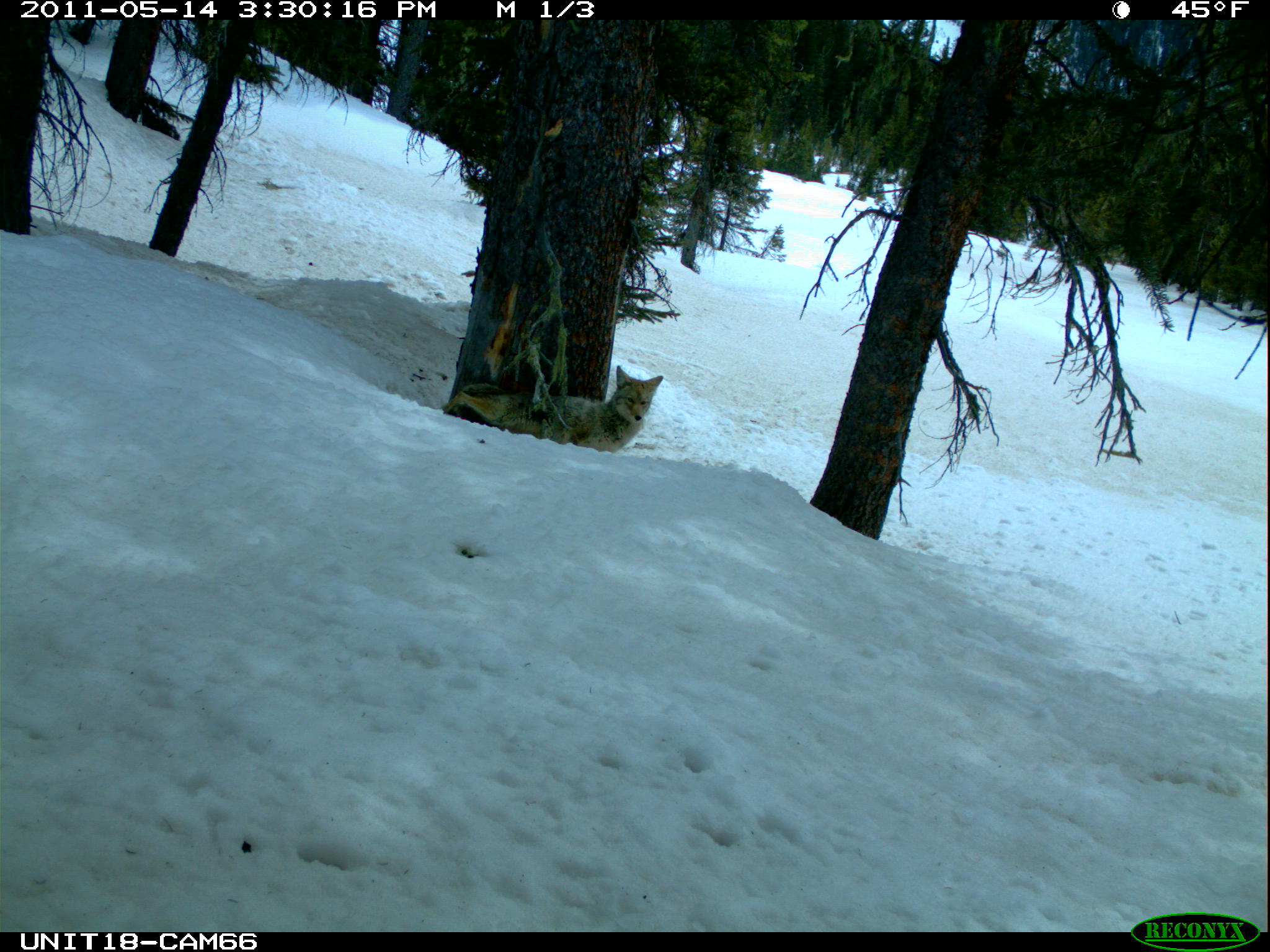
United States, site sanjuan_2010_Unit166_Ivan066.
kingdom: Animalia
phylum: Chordata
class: Mammalia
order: Carnivora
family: Canidae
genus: Canis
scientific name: Canis latrans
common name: coyote